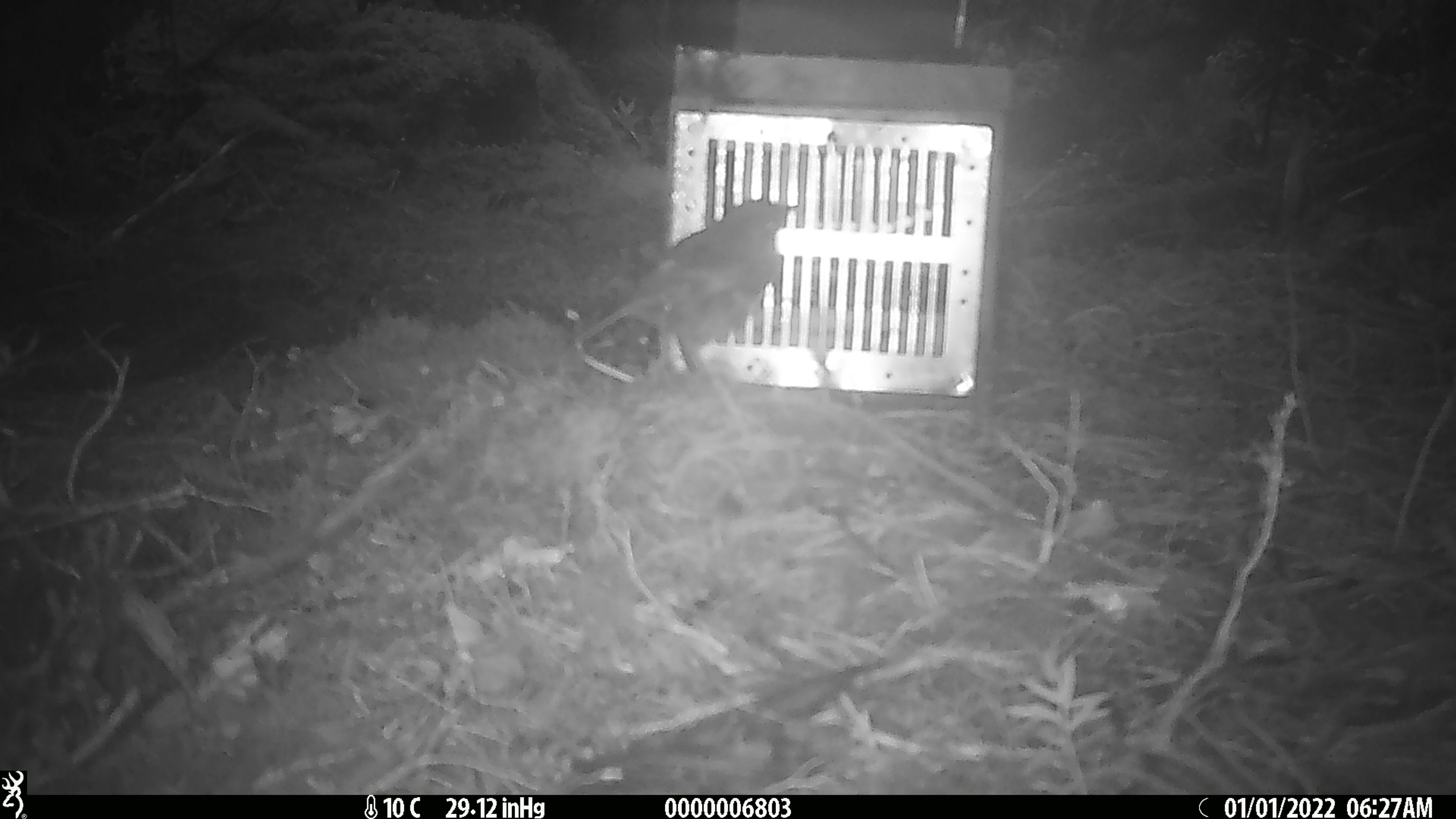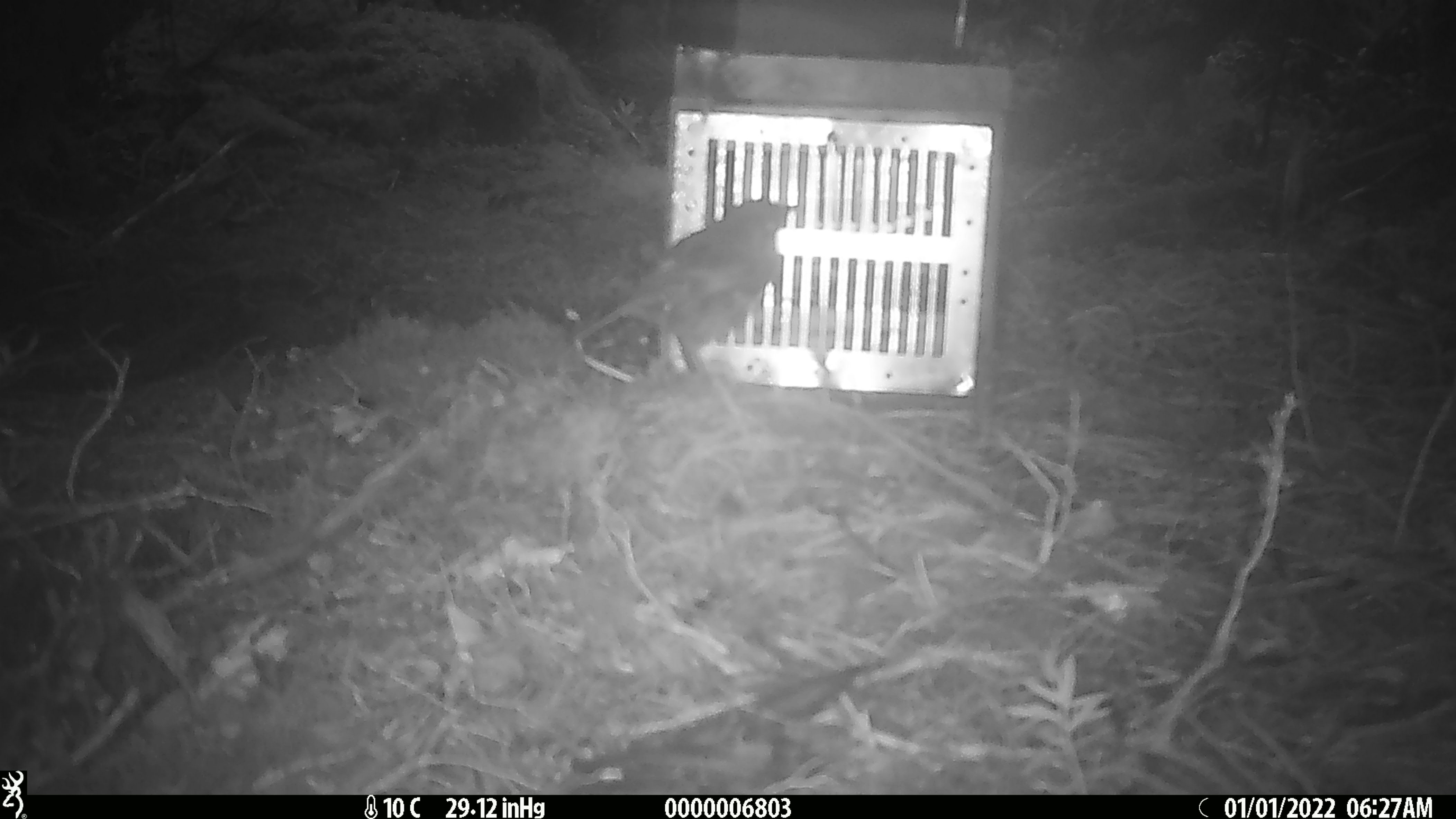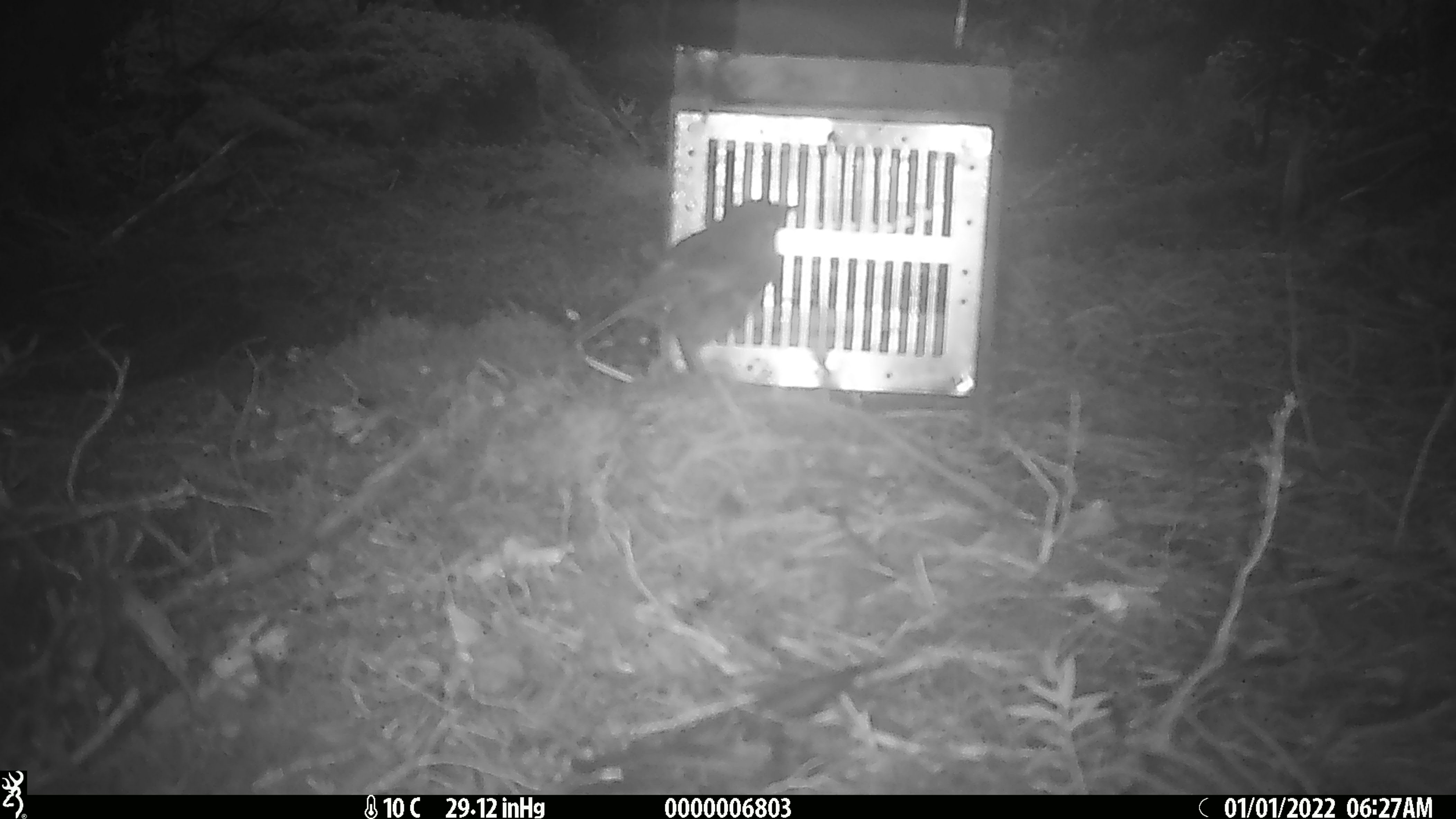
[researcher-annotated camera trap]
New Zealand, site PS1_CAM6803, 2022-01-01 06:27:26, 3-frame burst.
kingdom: Animalia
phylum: Chordata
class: Aves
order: Passeriformes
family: Petroicidae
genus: Petroica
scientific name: Petroica australis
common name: new zealand robin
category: robin